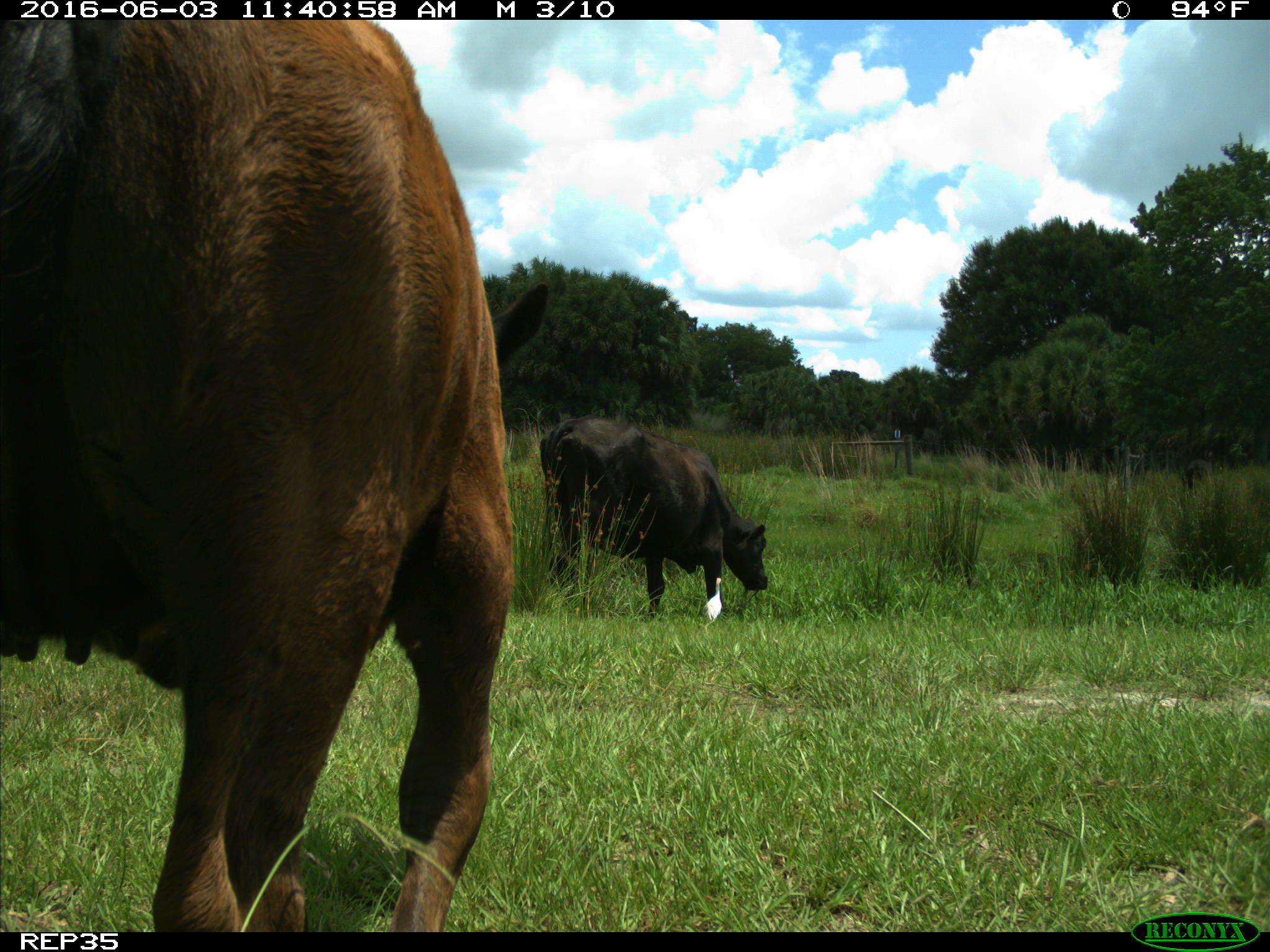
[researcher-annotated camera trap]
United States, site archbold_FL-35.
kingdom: Animalia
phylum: Chordata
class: Mammalia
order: Artiodactyla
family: Bovidae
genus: Bos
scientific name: Bos taurus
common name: domestic cow